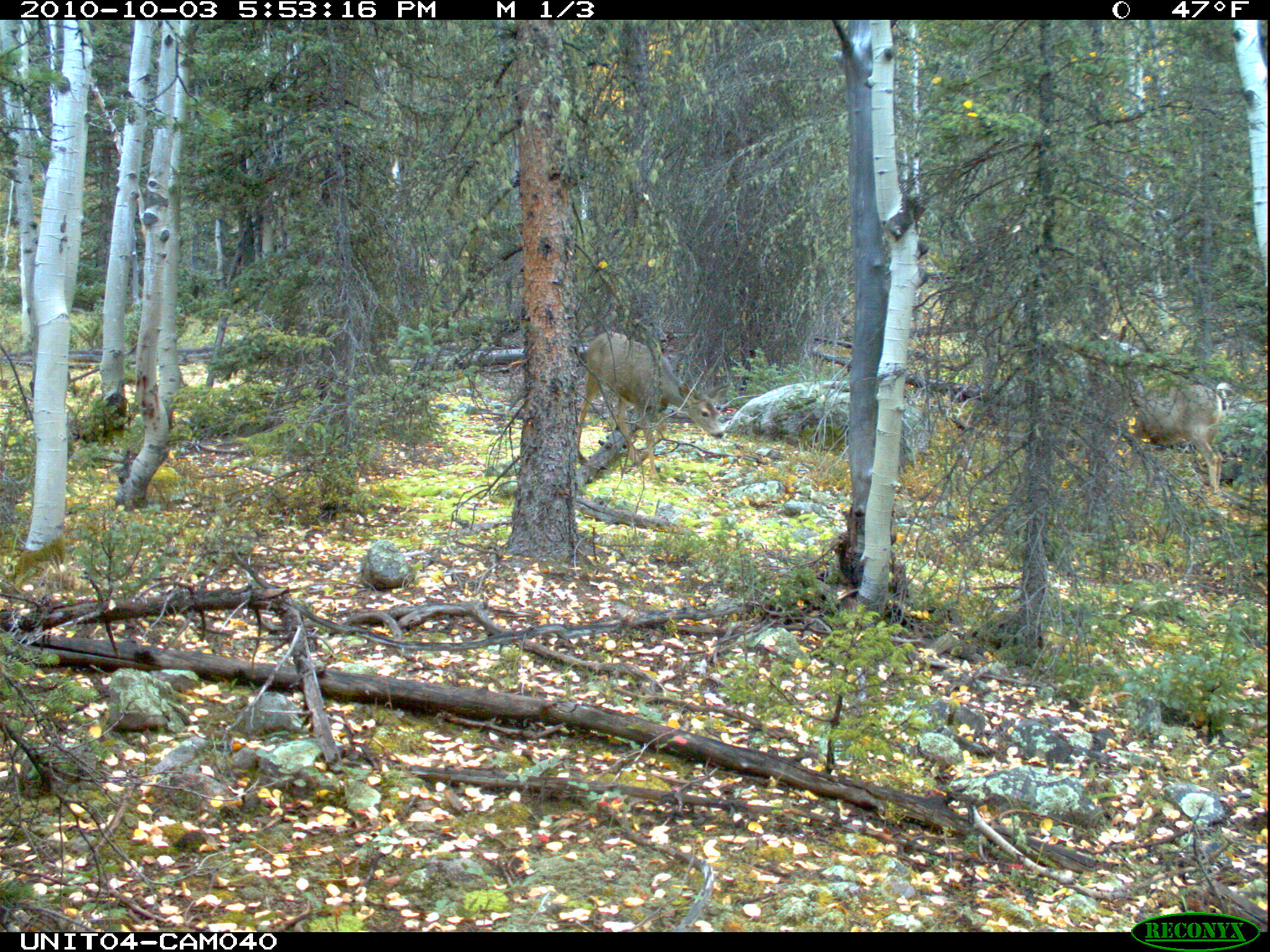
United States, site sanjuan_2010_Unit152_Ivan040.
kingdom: Animalia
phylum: Chordata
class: Mammalia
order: Artiodactyla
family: Cervidae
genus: Odocoileus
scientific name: Odocoileus hemionus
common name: mule deer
Odocoileus hemionus (mule deer).